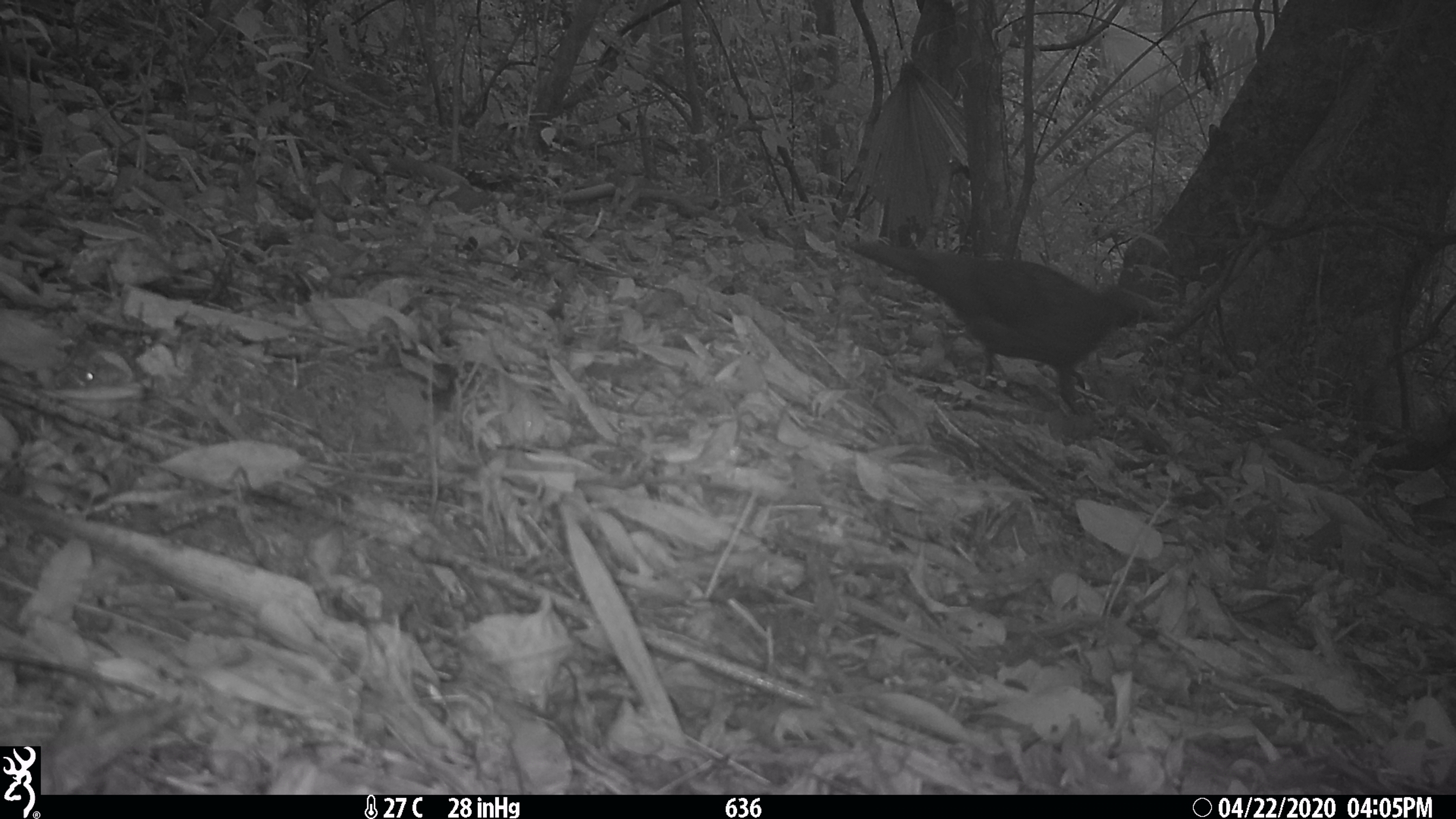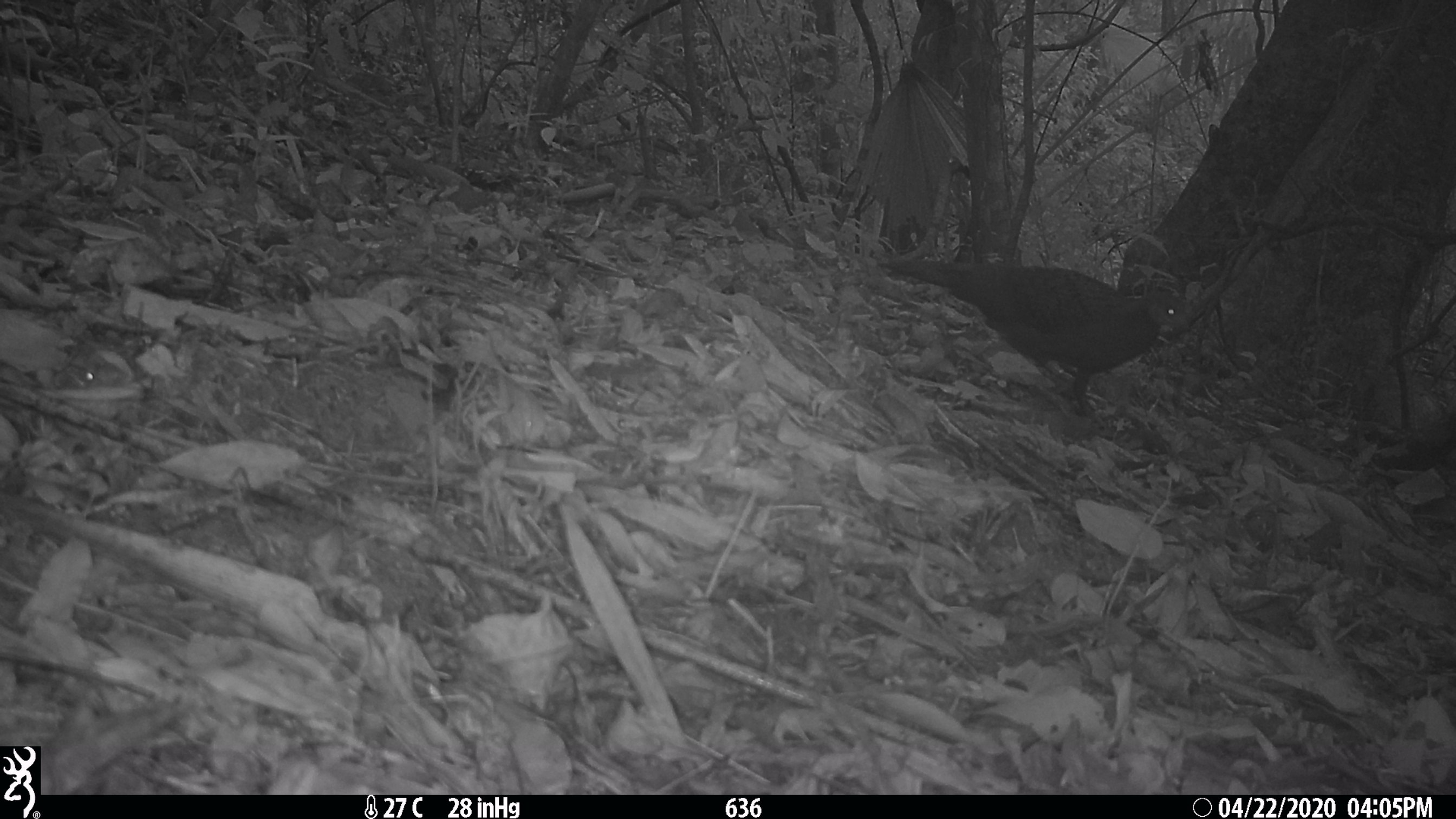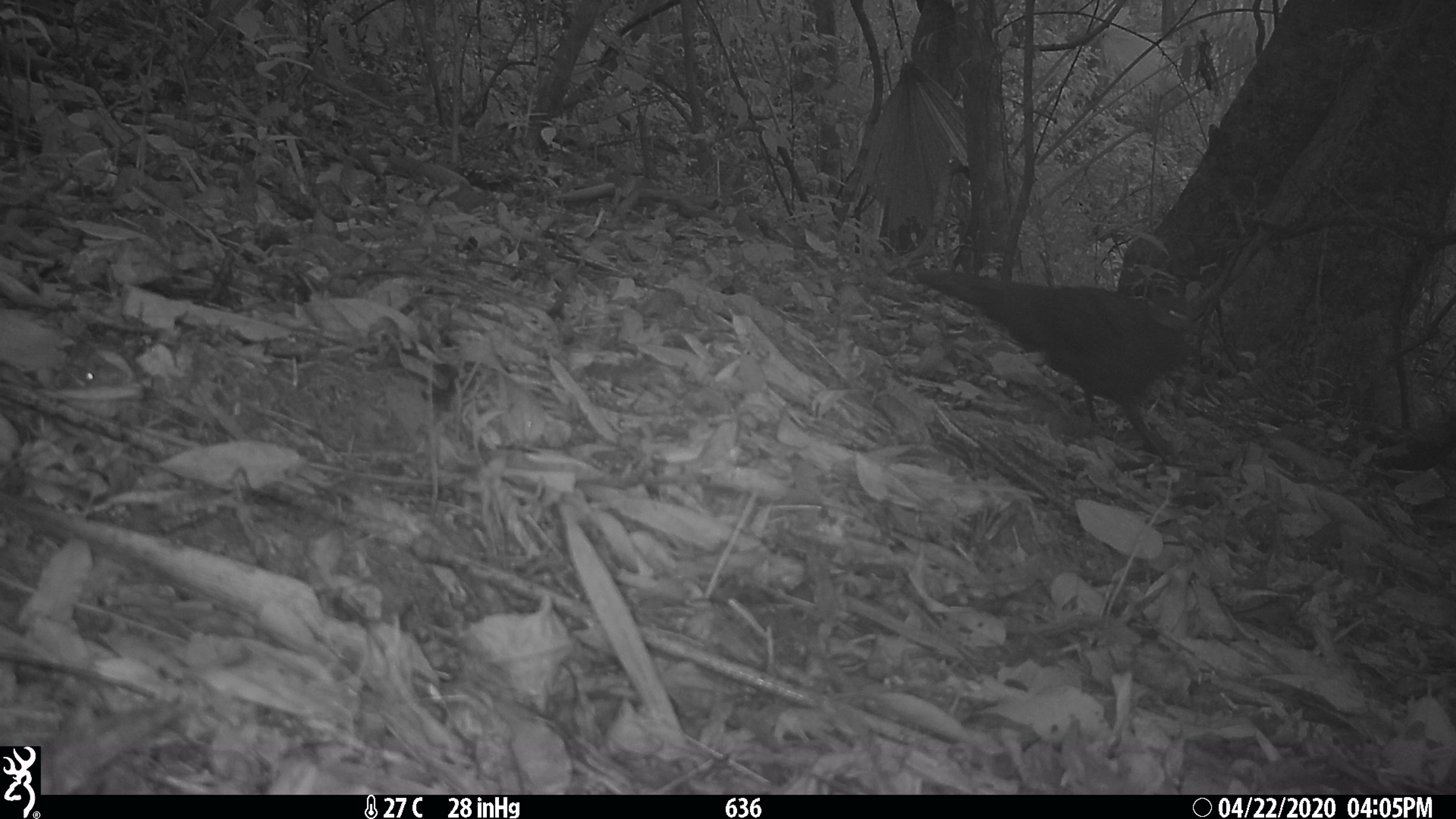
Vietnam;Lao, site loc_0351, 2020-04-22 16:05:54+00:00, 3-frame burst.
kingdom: Animalia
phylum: Chordata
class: Aves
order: Galliformes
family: Phasianidae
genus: Polyplectron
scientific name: Polyplectron bicalcaratum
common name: gray peacock-pheasant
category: grey peacock pheasant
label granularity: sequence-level